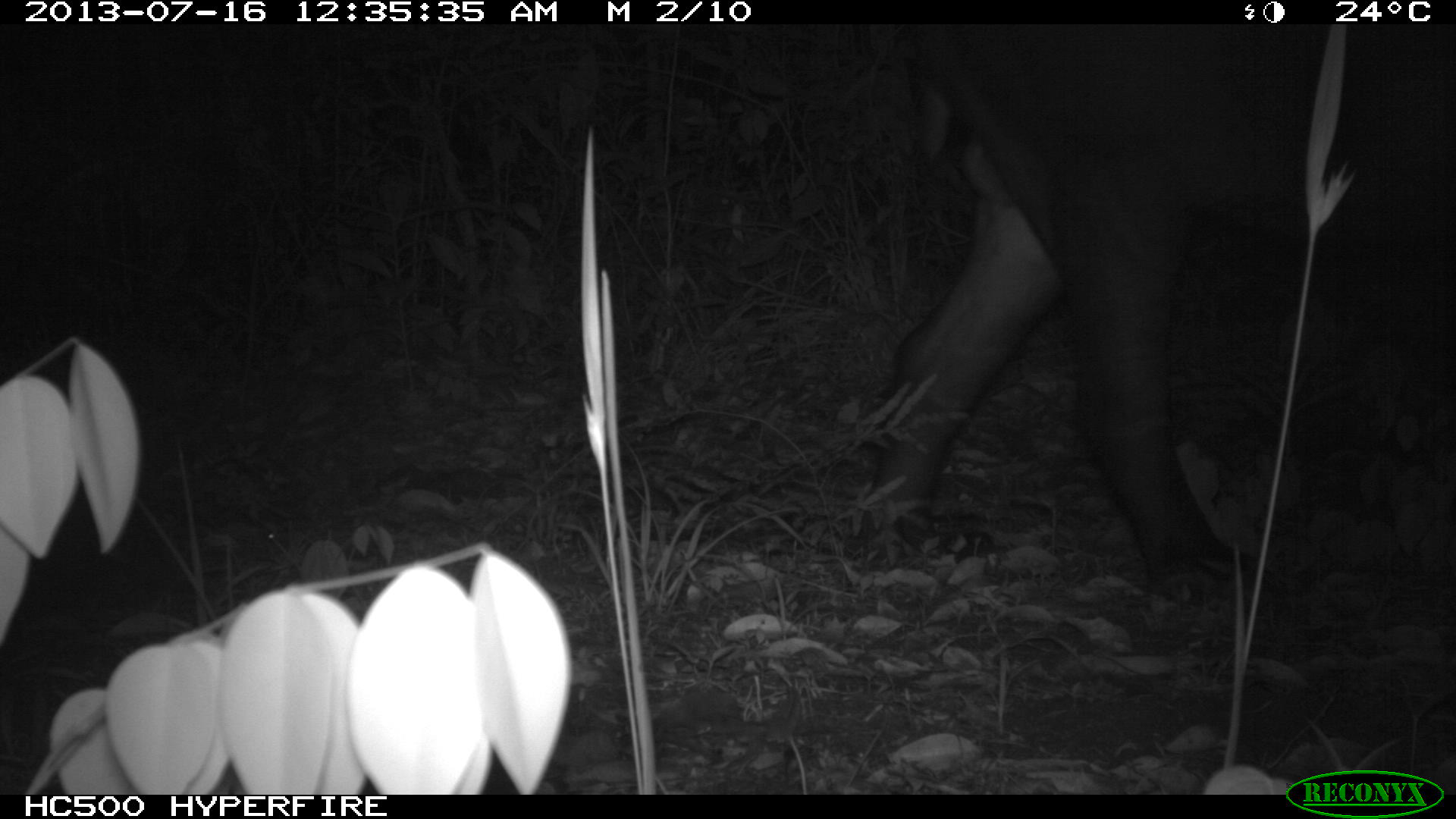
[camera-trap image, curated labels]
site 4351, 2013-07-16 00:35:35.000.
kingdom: Animalia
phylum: Chordata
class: Mammalia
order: Perissodactyla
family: Tapiridae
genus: Tapirus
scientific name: Tapirus bairdii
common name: baird's tapir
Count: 1.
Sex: male.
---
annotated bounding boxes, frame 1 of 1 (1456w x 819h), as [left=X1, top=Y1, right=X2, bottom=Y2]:
tapirus bairdii: [left=832, top=24, right=1456, bottom=611]